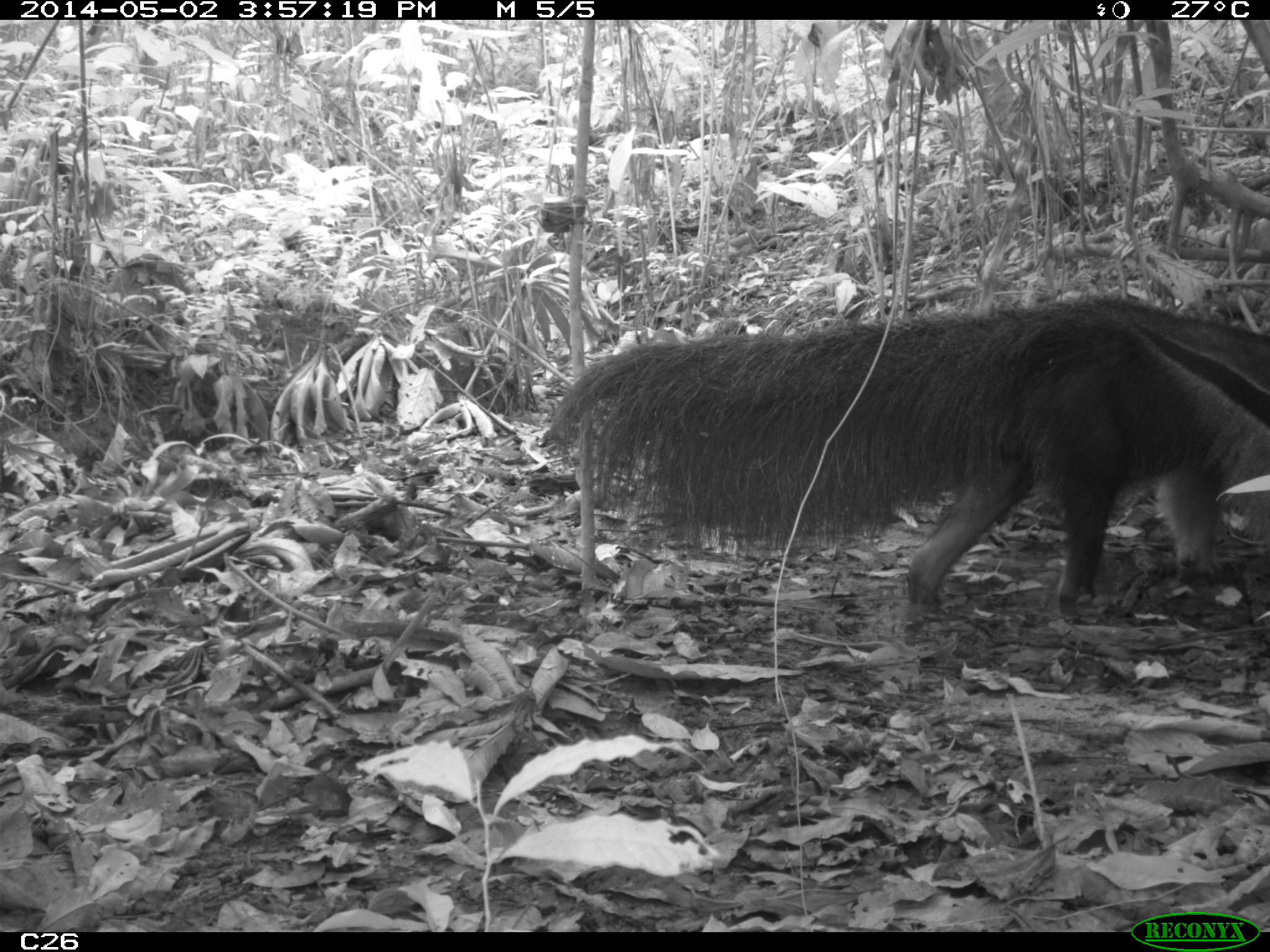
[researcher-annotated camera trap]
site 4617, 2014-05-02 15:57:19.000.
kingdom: Animalia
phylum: Chordata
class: Mammalia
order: Pilosa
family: Myrmecophagidae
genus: Myrmecophaga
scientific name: Myrmecophaga tridactyla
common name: giant anteater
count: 3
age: adult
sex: male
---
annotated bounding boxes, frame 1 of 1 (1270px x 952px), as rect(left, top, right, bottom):
myrmecophaga tridactyla: rect(538, 290, 1269, 611)